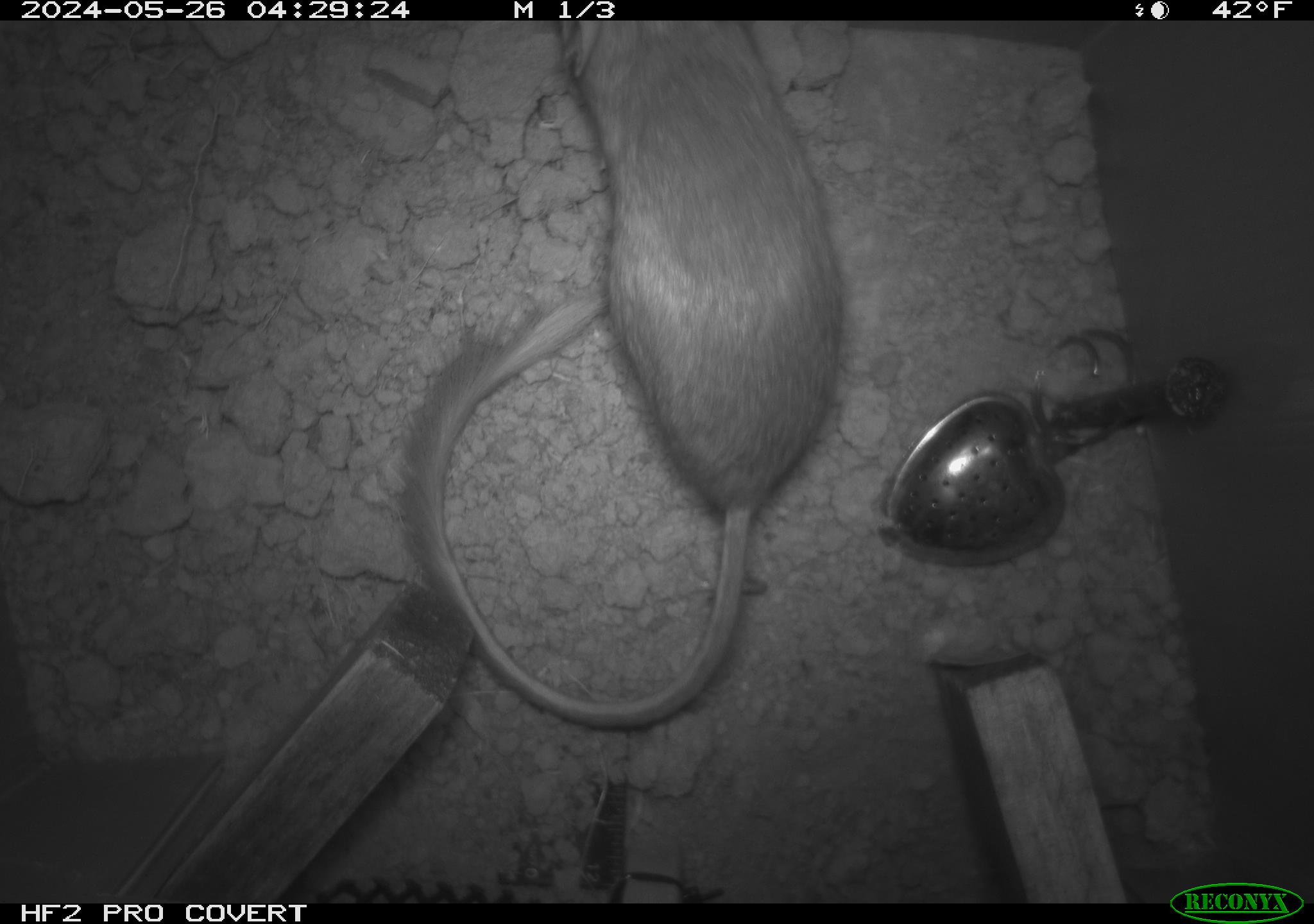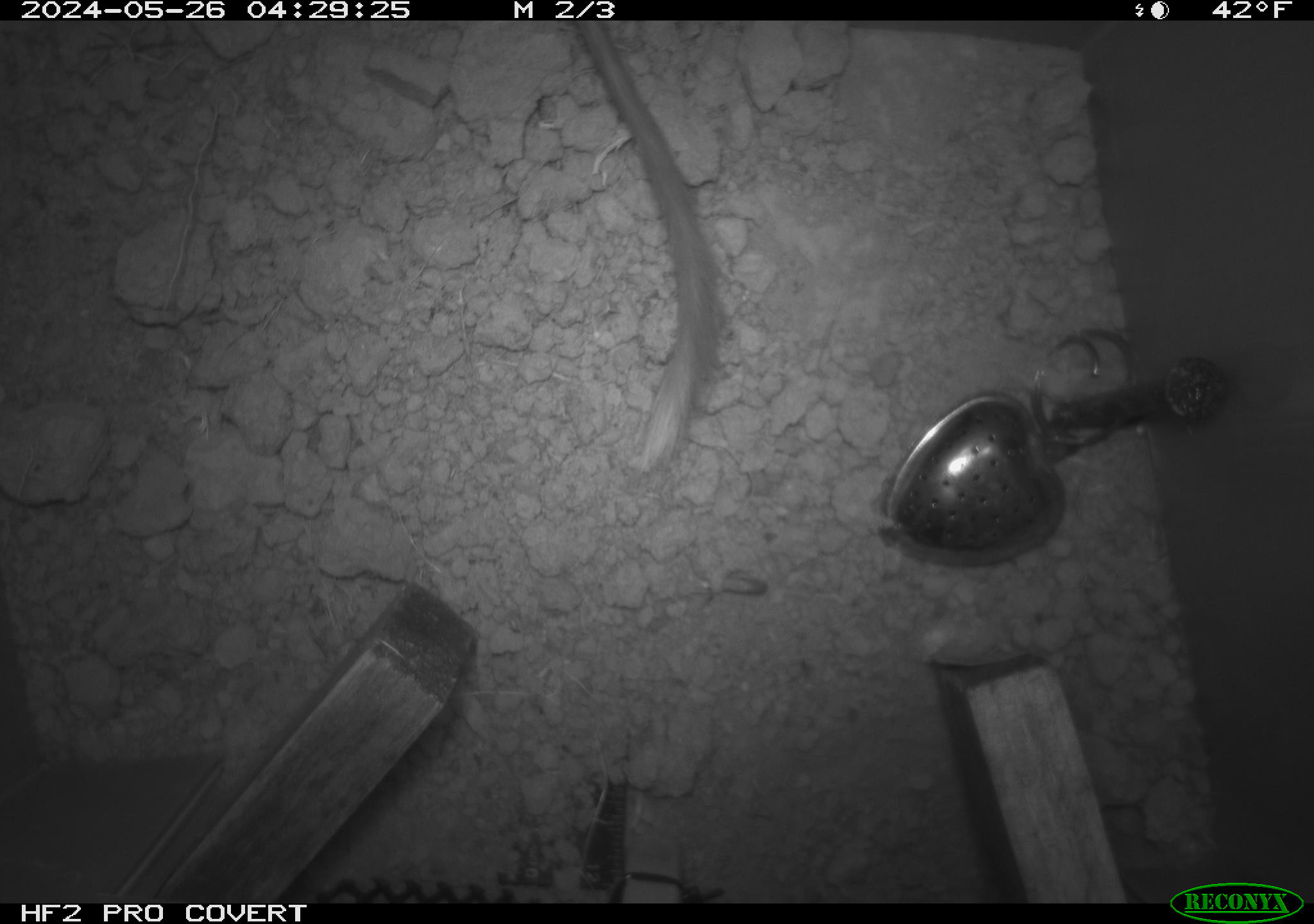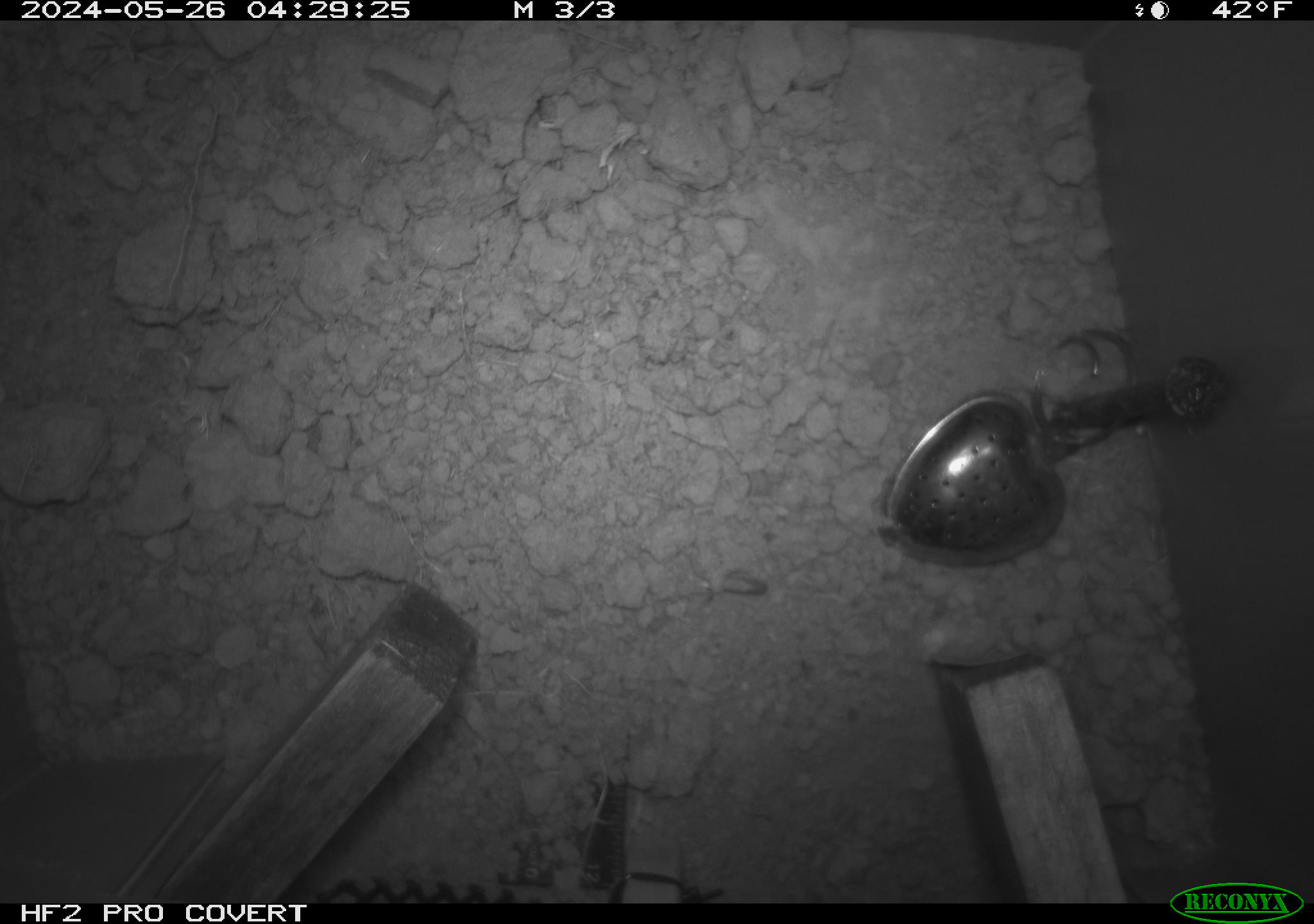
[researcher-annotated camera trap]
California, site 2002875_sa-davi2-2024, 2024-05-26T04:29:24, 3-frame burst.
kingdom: Animalia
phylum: Chordata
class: Mammalia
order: Rodentia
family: Heteromyidae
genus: Dipodomys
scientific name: Dipodomys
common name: kangaroo rats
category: dipodomys species